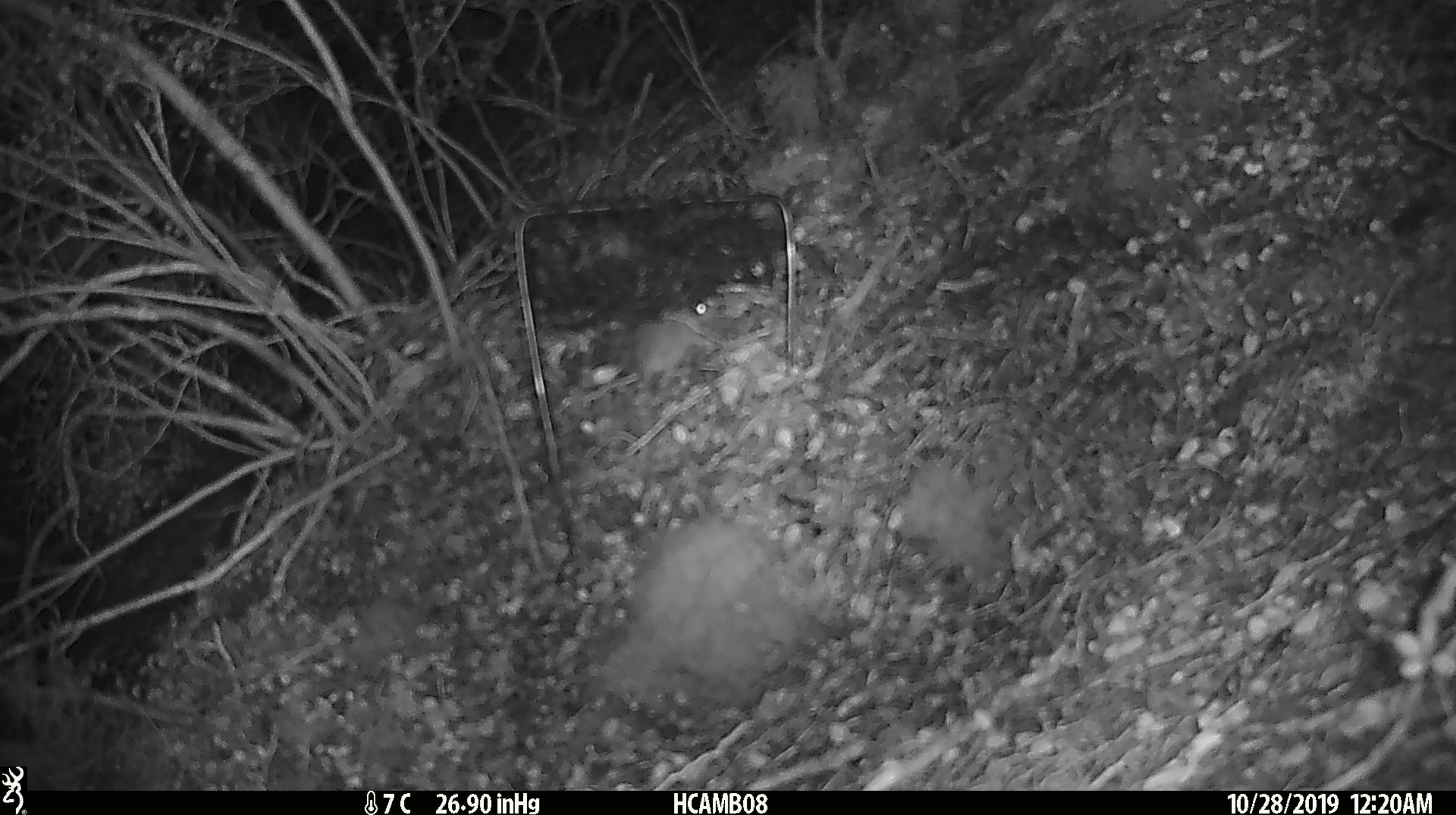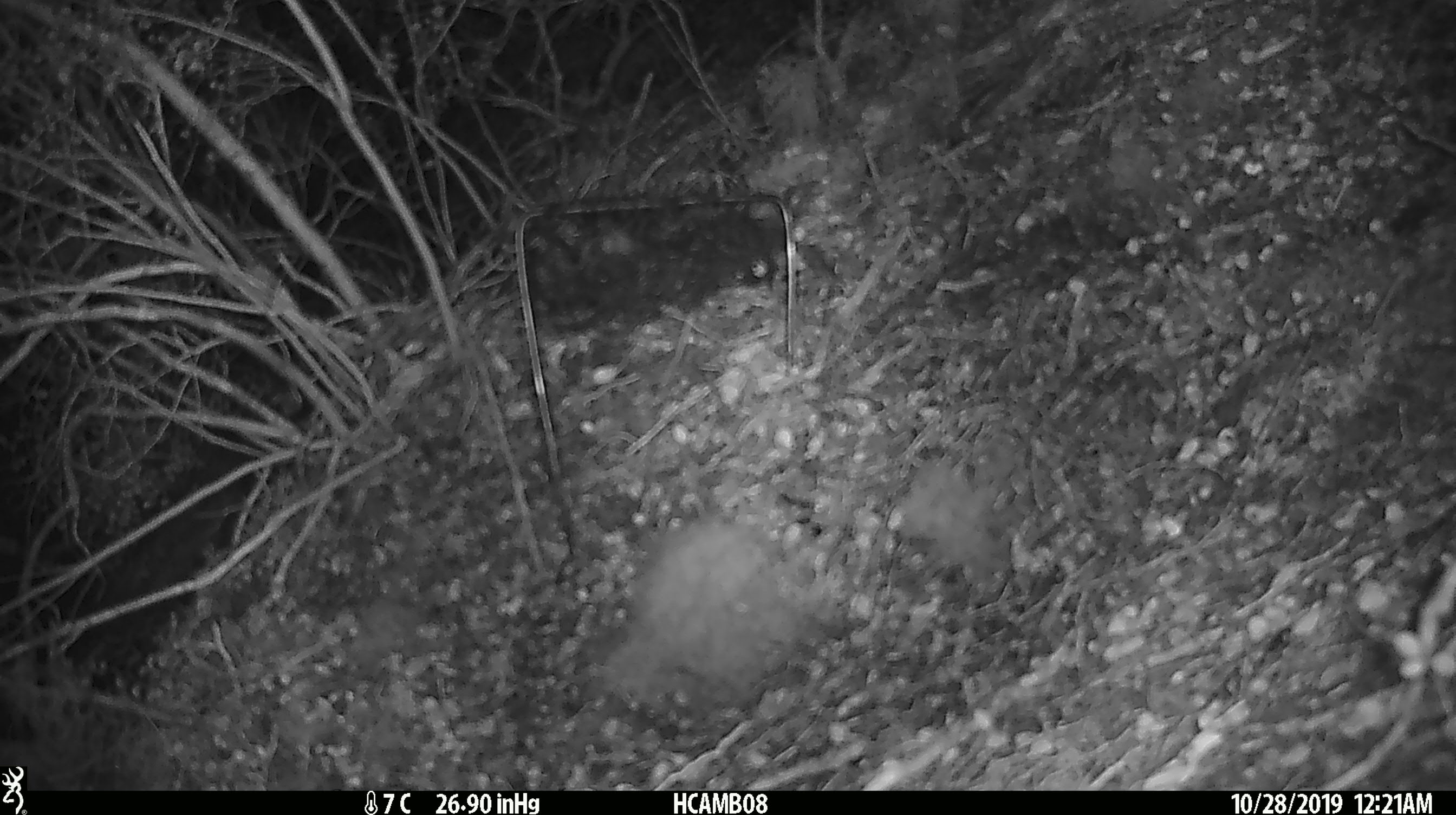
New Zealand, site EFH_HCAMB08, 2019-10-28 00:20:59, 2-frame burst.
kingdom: Animalia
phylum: Chordata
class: Mammalia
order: Rodentia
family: Muridae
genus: Mus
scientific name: Mus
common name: mouse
Mouse (Mus).